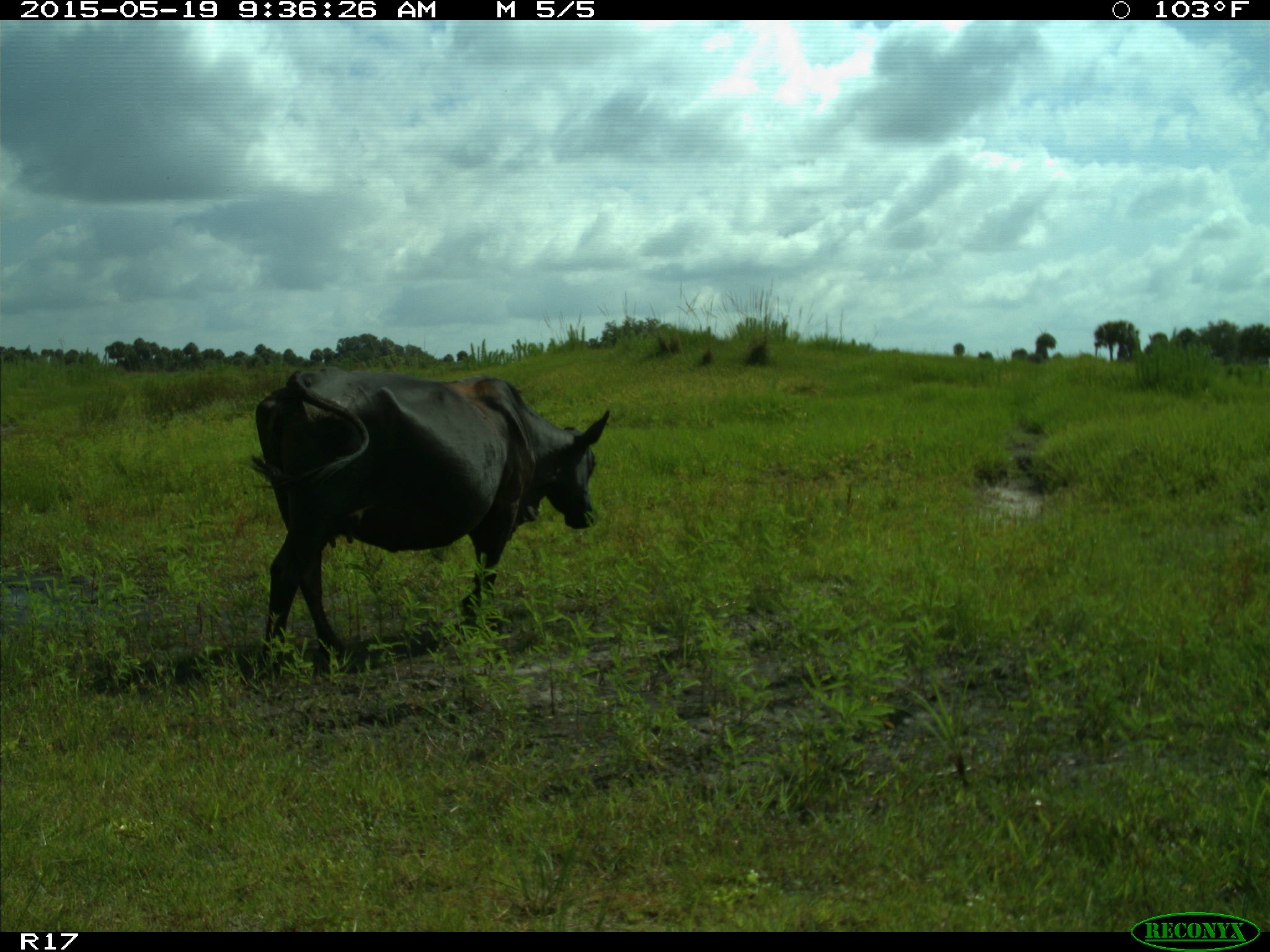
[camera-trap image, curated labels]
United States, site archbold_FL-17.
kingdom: Animalia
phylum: Chordata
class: Mammalia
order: Artiodactyla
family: Bovidae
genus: Bos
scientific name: Bos taurus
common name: domestic cow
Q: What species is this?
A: Bos taurus (domestic cow).